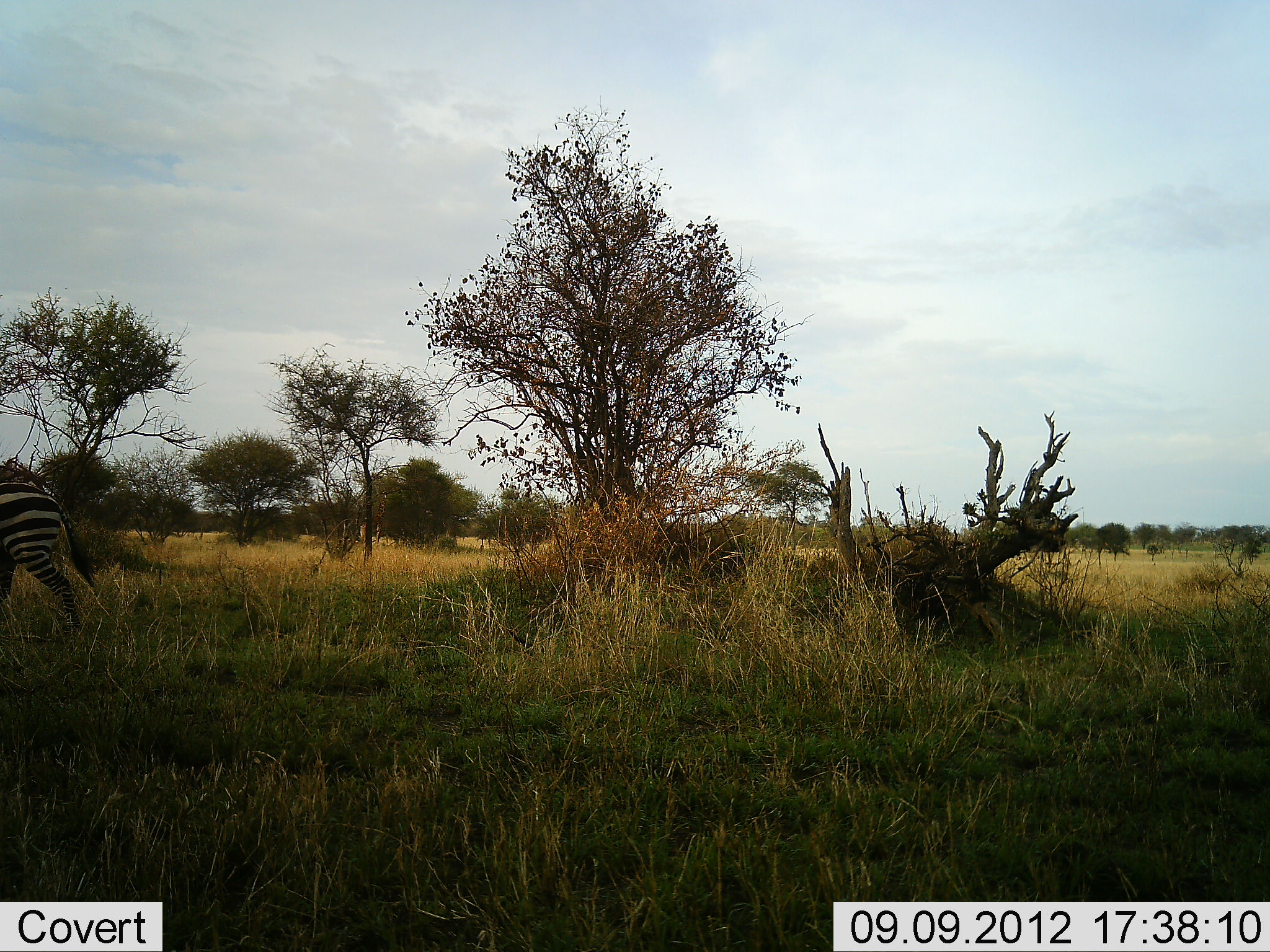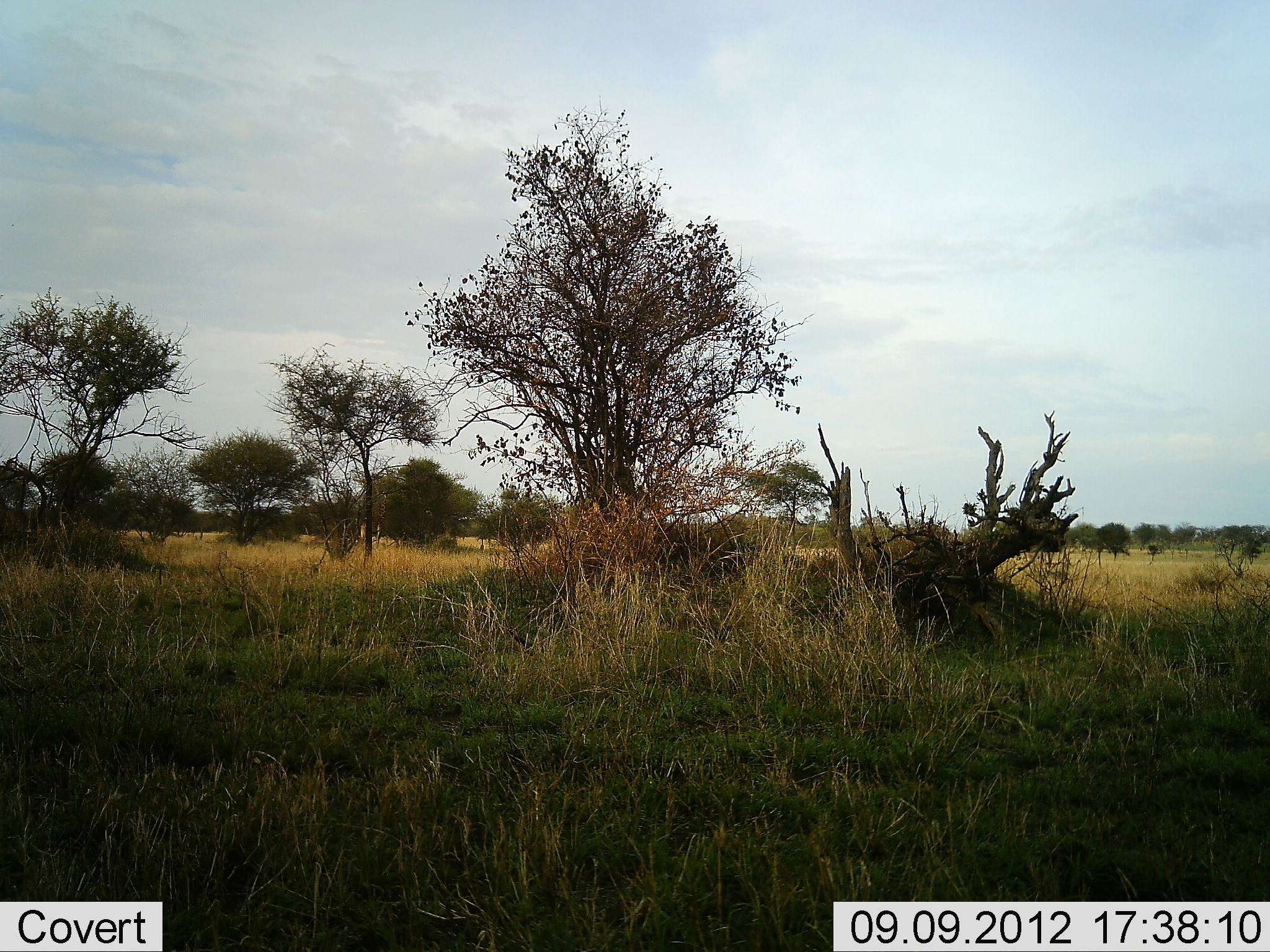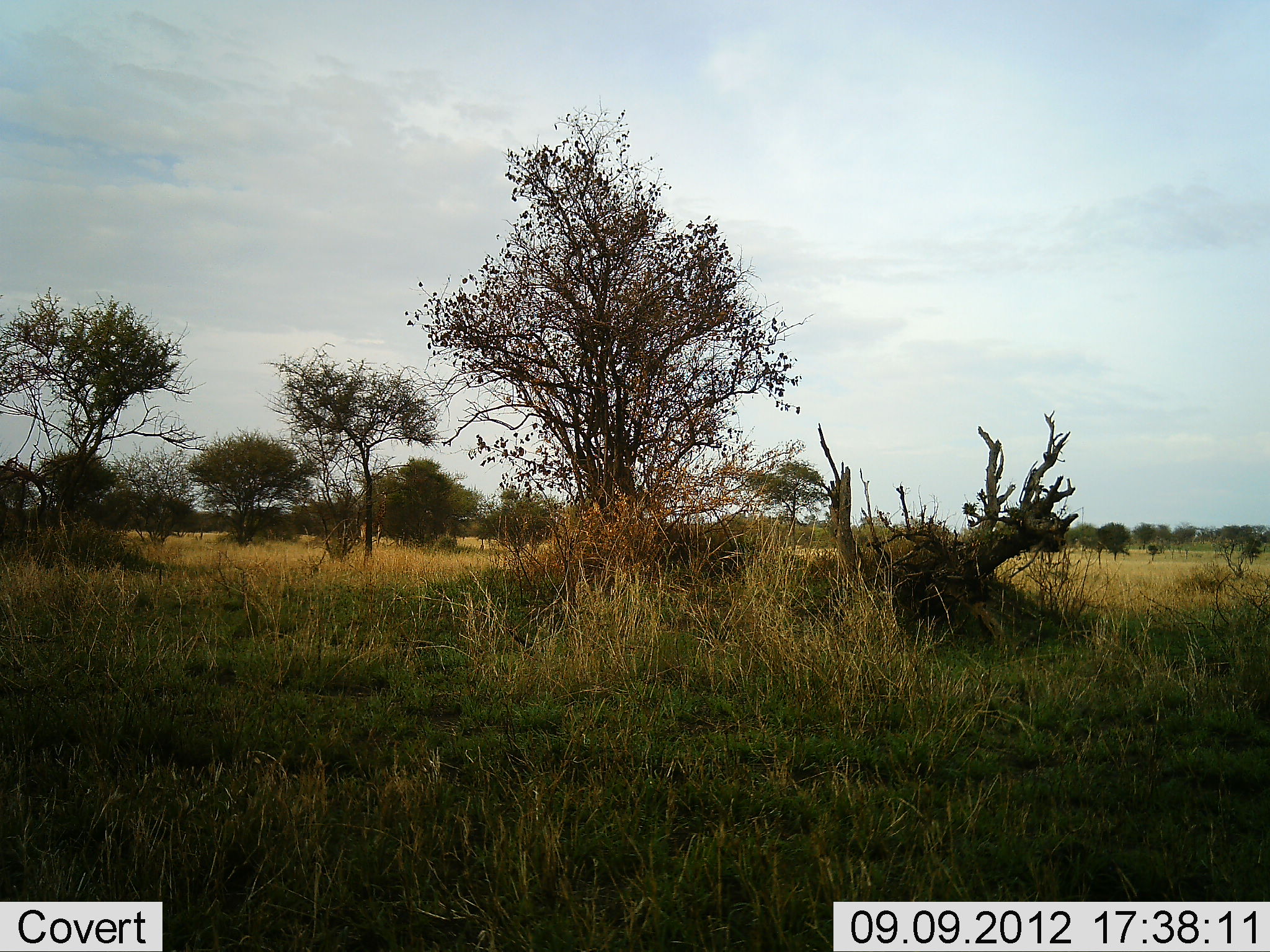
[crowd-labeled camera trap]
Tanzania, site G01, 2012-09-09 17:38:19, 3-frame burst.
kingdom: Animalia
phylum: Chordata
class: Mammalia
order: Perissodactyla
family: Equidae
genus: Equus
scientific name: Equus quagga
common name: plains zebra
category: zebra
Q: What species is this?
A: Zebra (plains zebra) (Equus quagga).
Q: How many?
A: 1.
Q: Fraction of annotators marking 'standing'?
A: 0%.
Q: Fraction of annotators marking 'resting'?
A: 0%.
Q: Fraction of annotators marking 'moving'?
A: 100%.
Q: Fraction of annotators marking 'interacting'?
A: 0%.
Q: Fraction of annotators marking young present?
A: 0%.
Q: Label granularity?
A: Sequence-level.